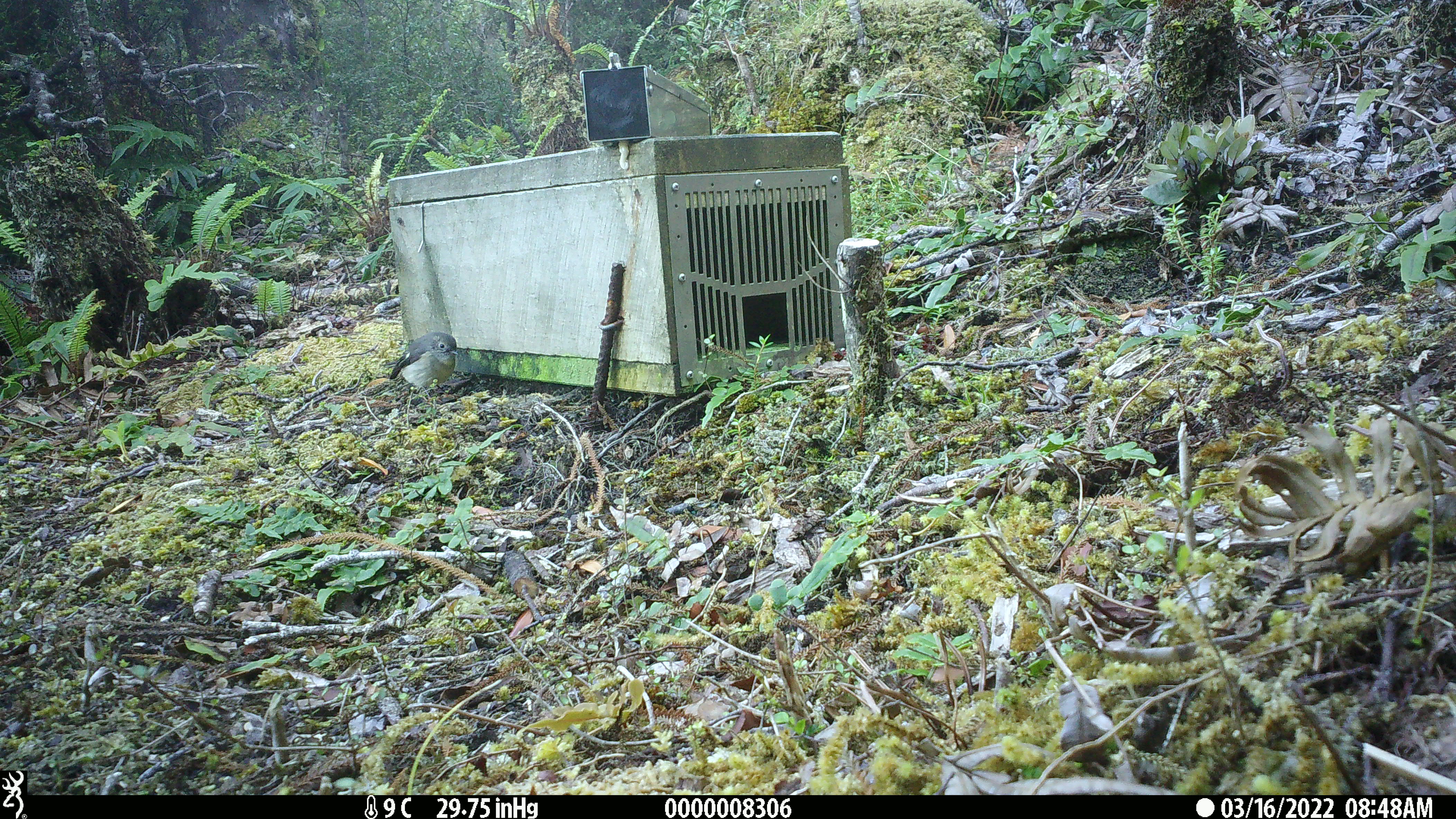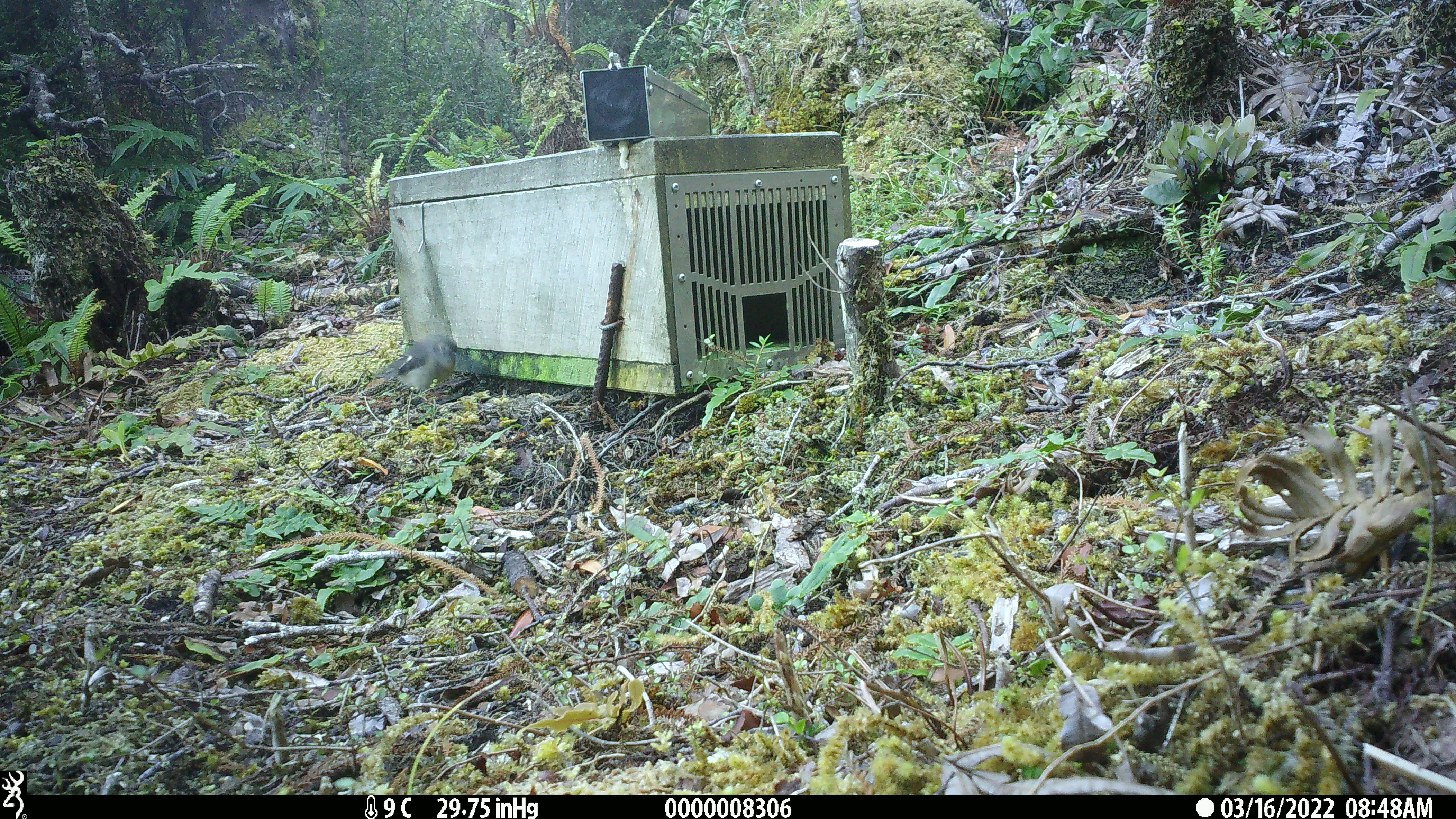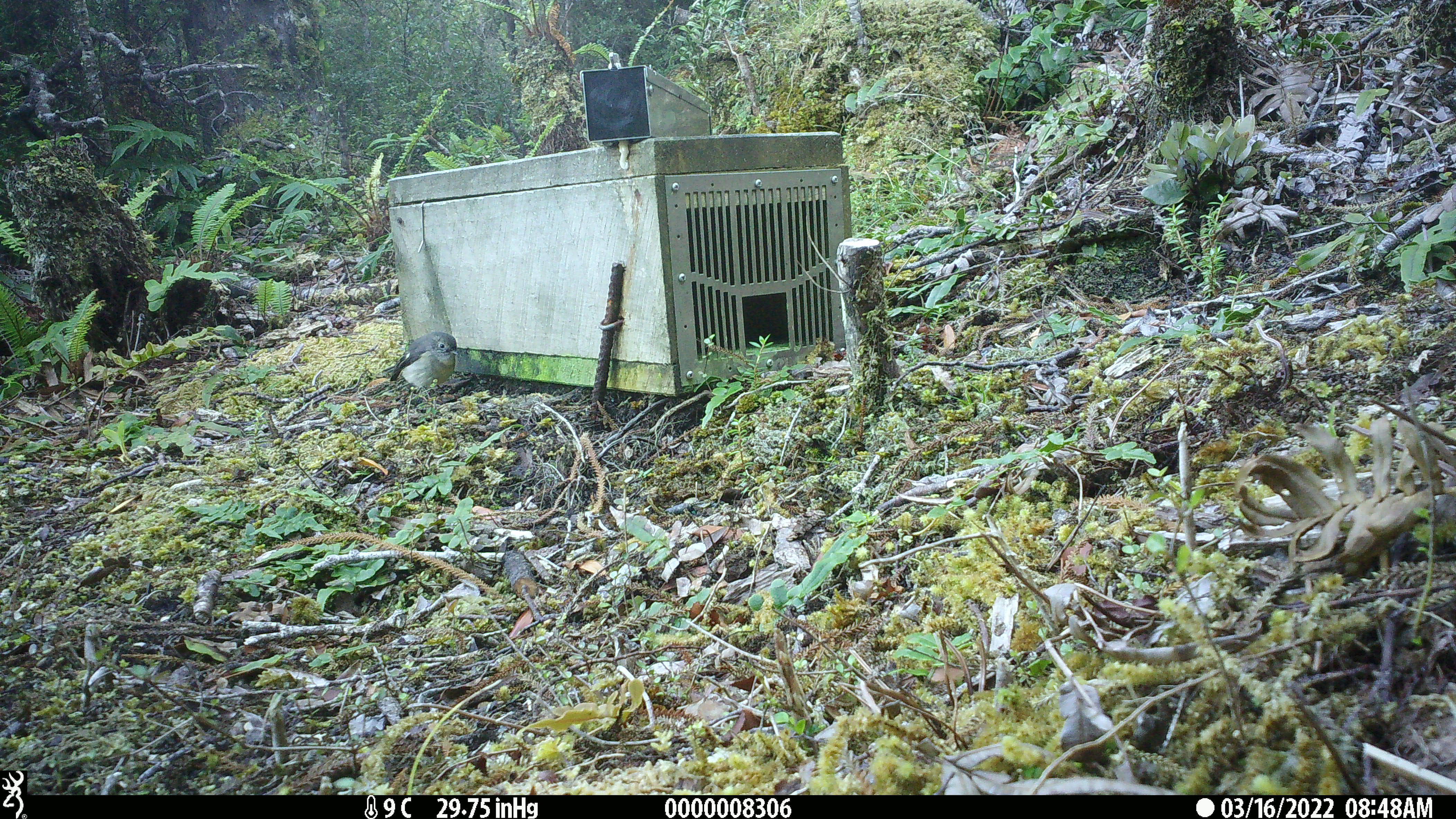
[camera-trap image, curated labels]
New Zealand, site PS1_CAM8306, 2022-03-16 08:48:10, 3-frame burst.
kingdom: Animalia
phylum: Chordata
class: Aves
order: Passeriformes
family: Petroicidae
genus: Petroica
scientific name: Petroica macrocephala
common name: tomtit